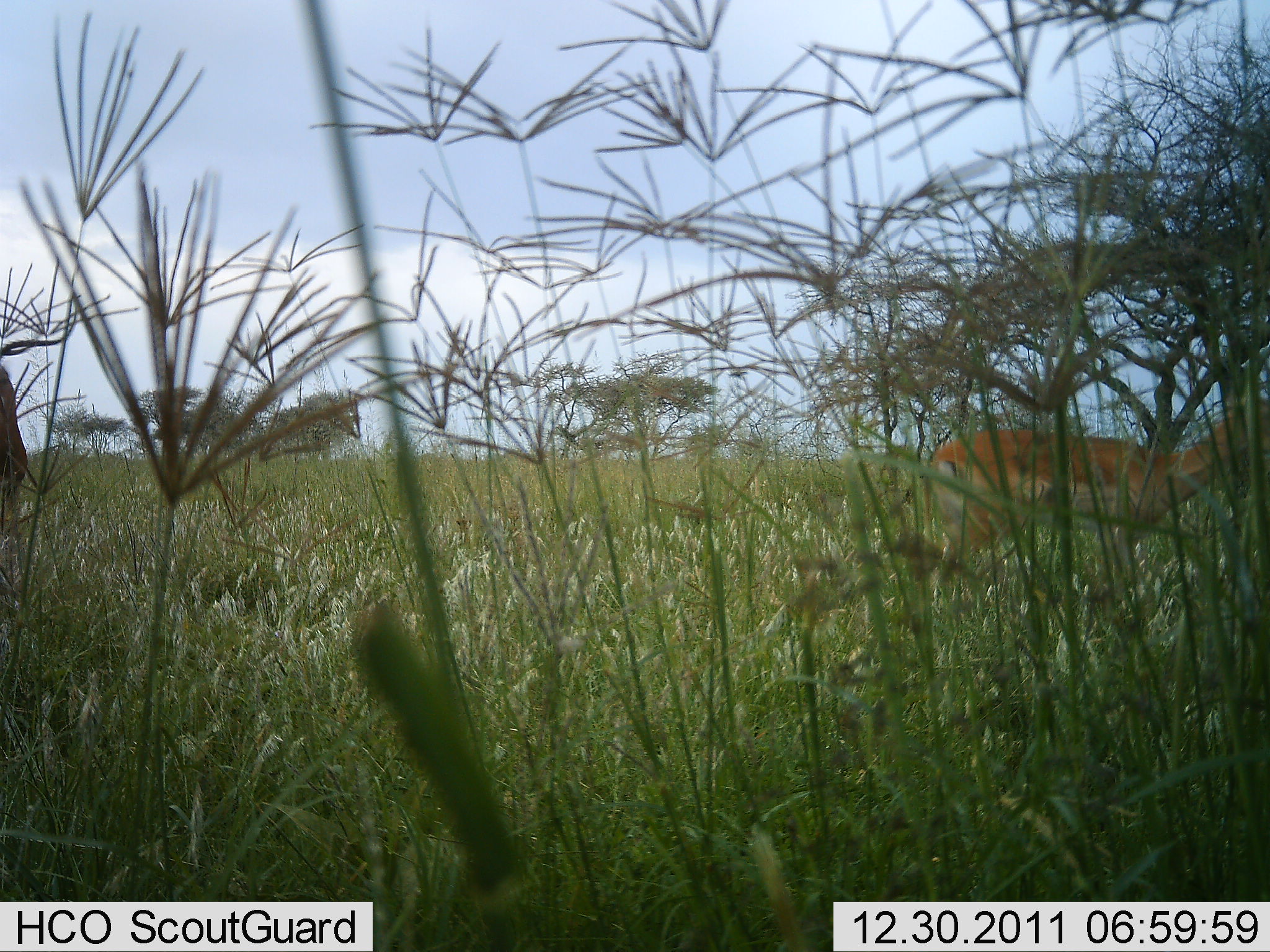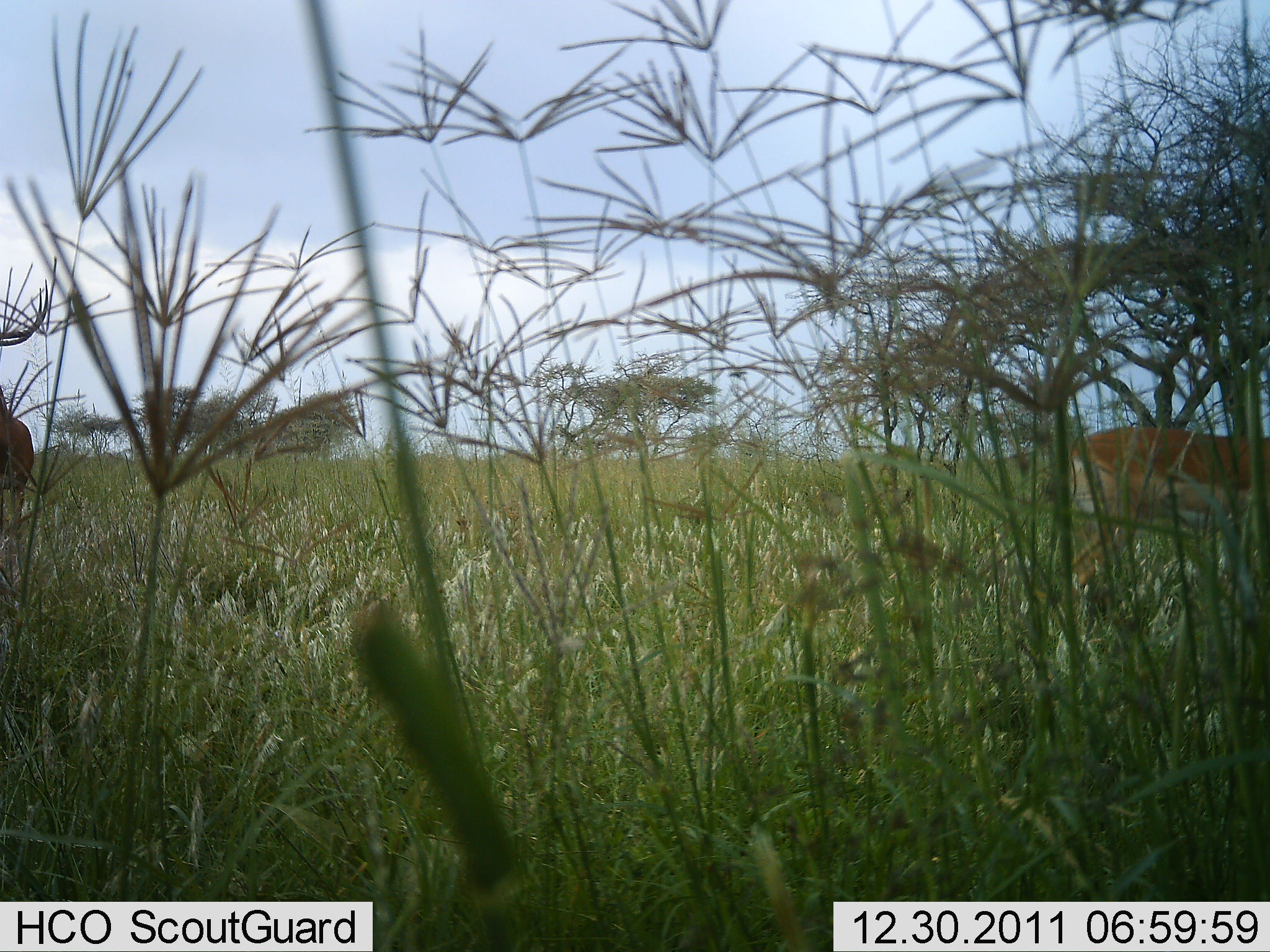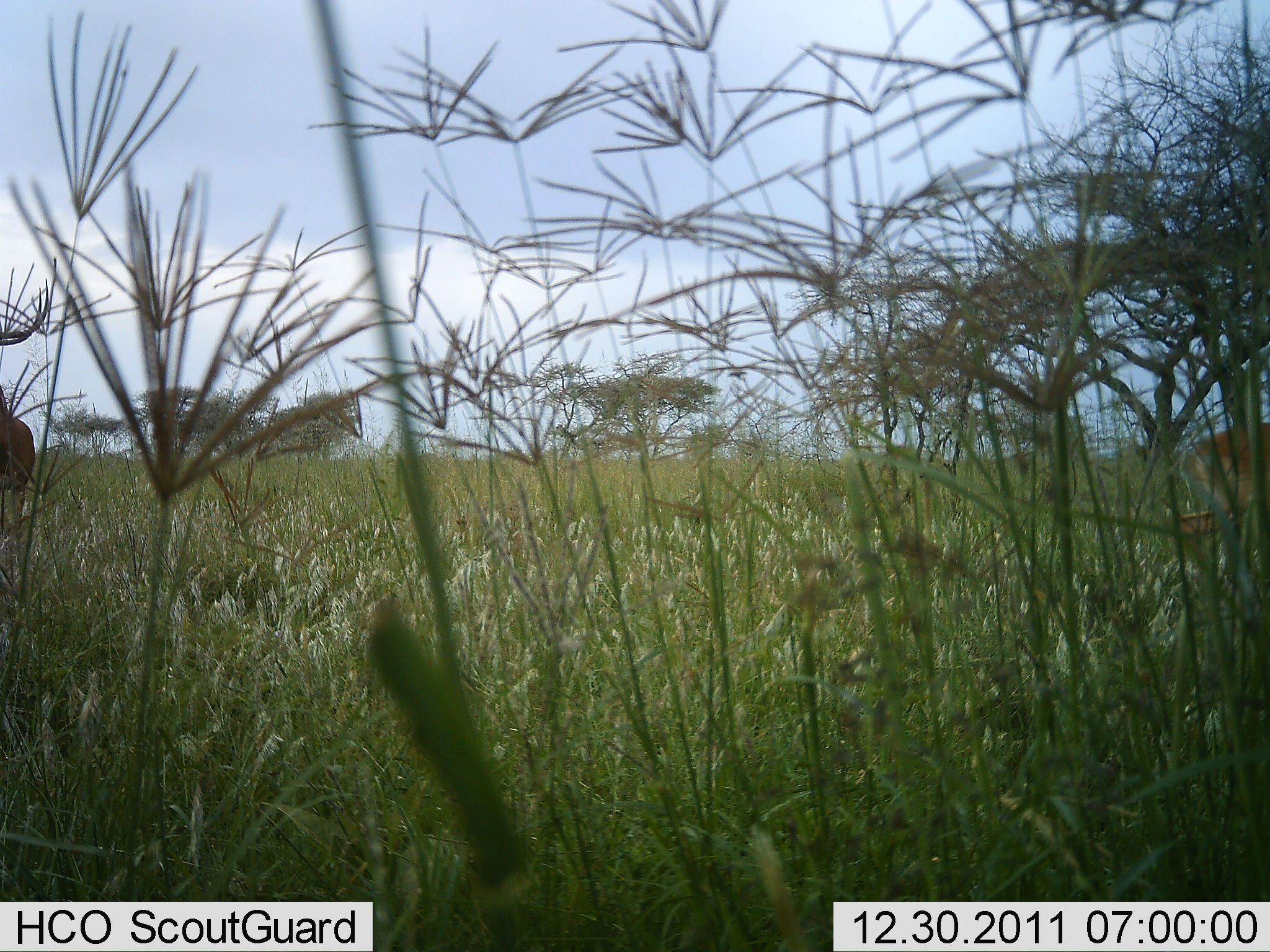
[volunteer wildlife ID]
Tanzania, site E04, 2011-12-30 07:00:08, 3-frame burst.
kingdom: Animalia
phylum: Chordata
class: Mammalia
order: Artiodactyla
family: Bovidae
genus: Nanger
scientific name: Nanger granti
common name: grant's gazelle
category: gazellegrants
Gazellegrants (grant's gazelle) (Nanger granti), count 1. Behavior (volunteer vote fractions): standing 8%, resting 0%, moving 100%, interacting 0%. Young present (vote fraction): 0%. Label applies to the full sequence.